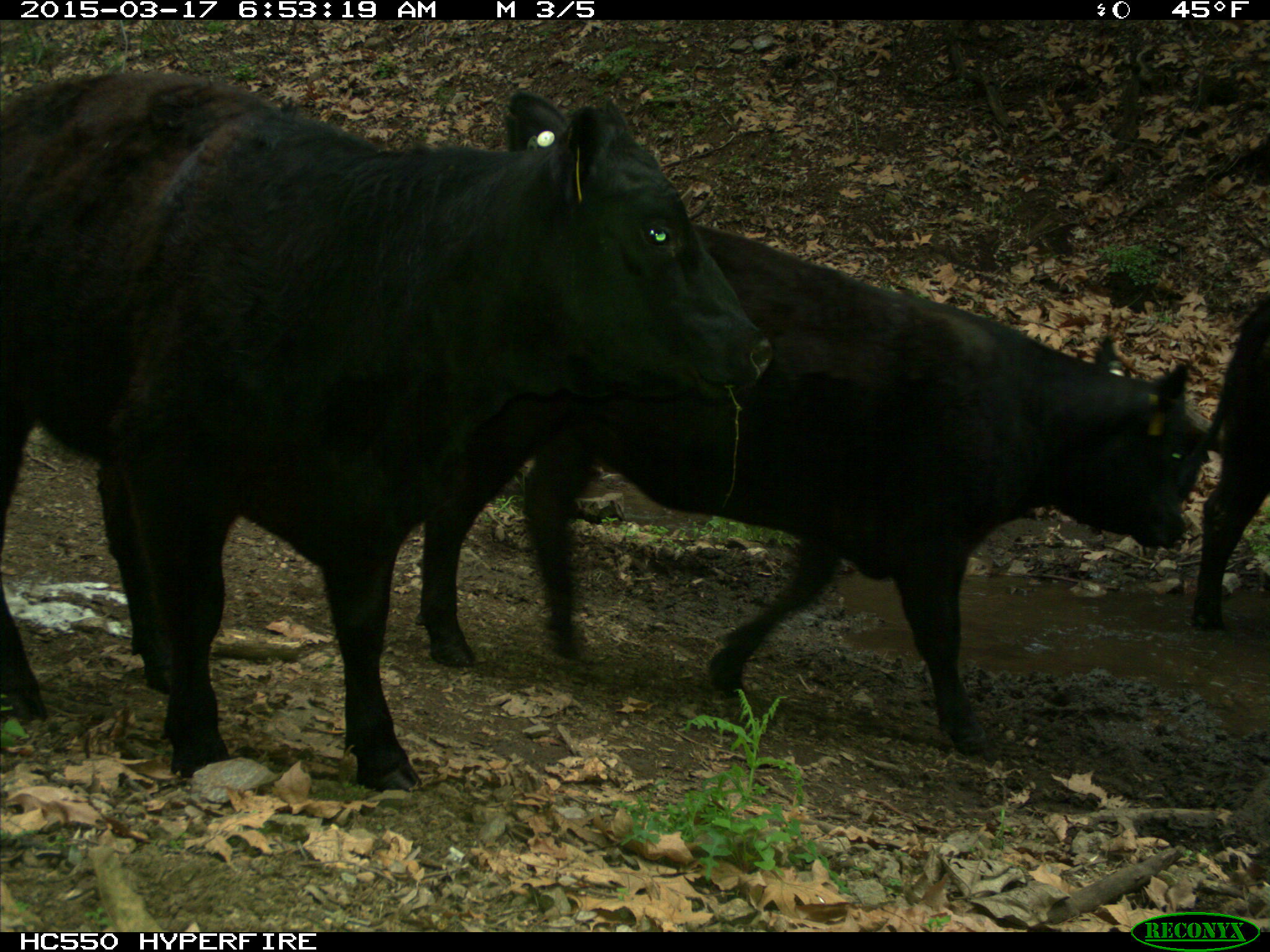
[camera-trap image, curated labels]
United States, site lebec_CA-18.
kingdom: Animalia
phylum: Chordata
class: Mammalia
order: Artiodactyla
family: Bovidae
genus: Bos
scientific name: Bos taurus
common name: domestic cow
Bos taurus (domestic cow).